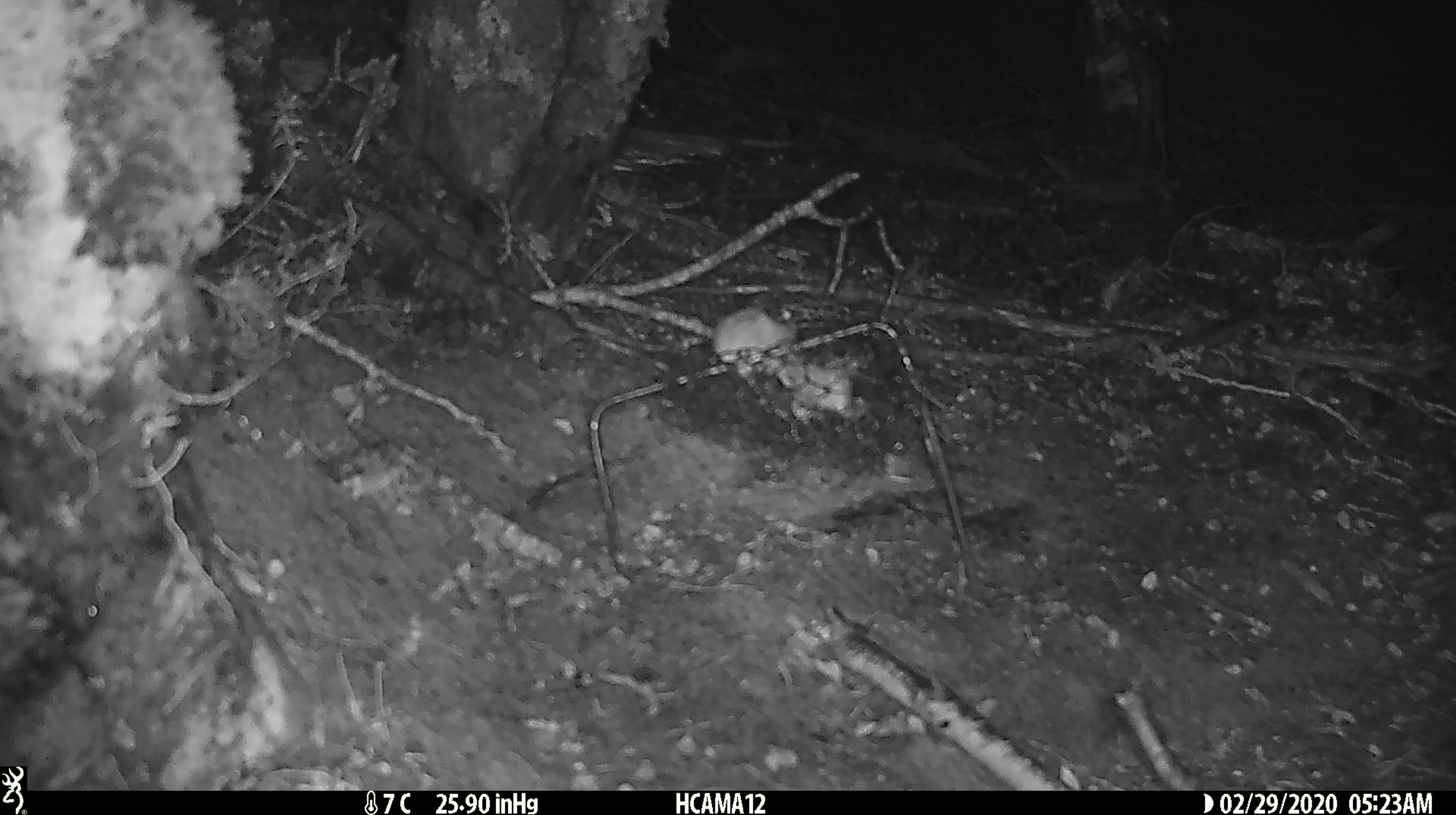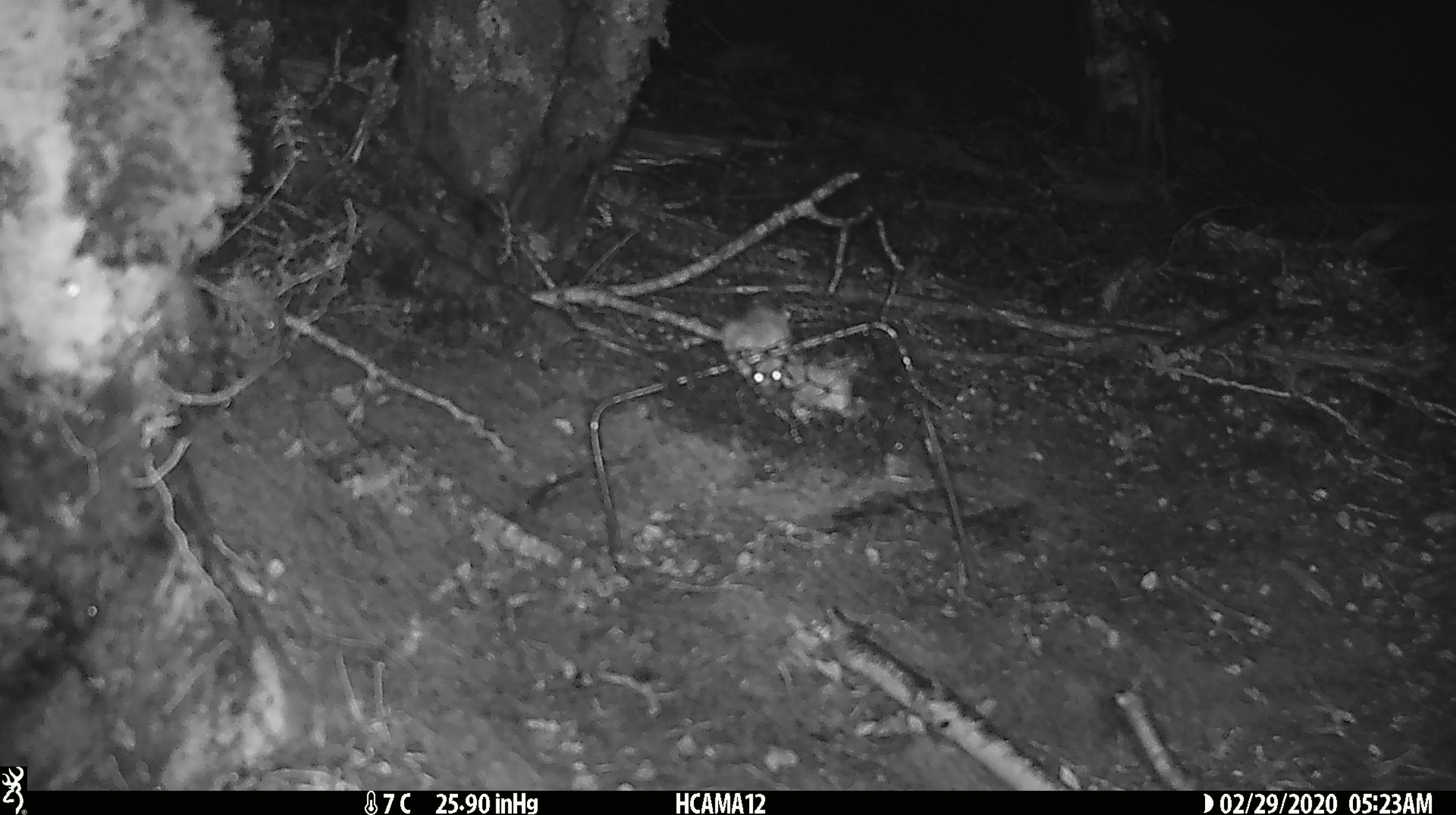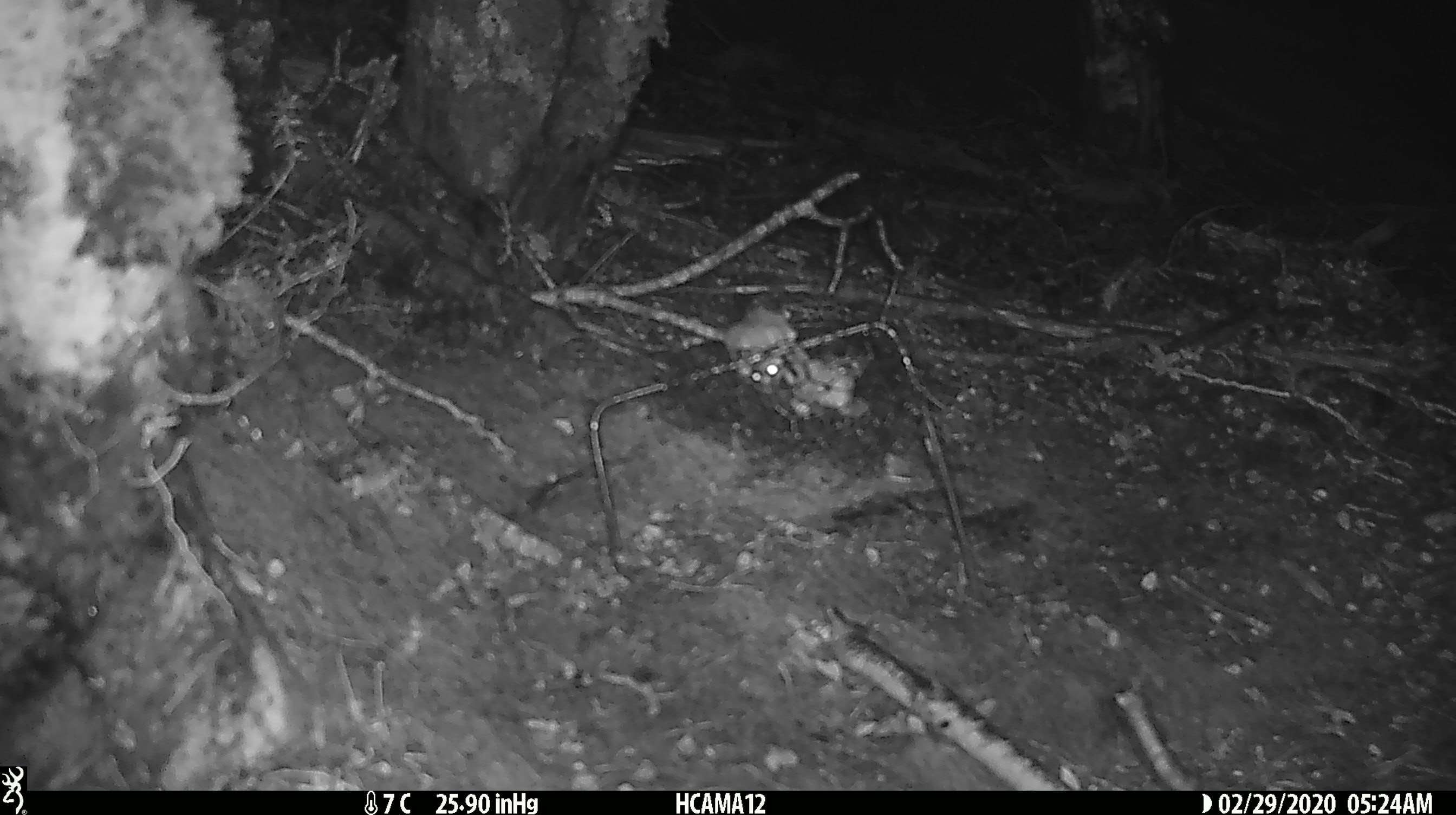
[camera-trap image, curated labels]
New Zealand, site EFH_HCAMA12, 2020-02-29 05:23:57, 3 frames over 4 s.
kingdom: Animalia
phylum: Chordata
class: Mammalia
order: Rodentia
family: Muridae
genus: Mus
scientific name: Mus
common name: mouse